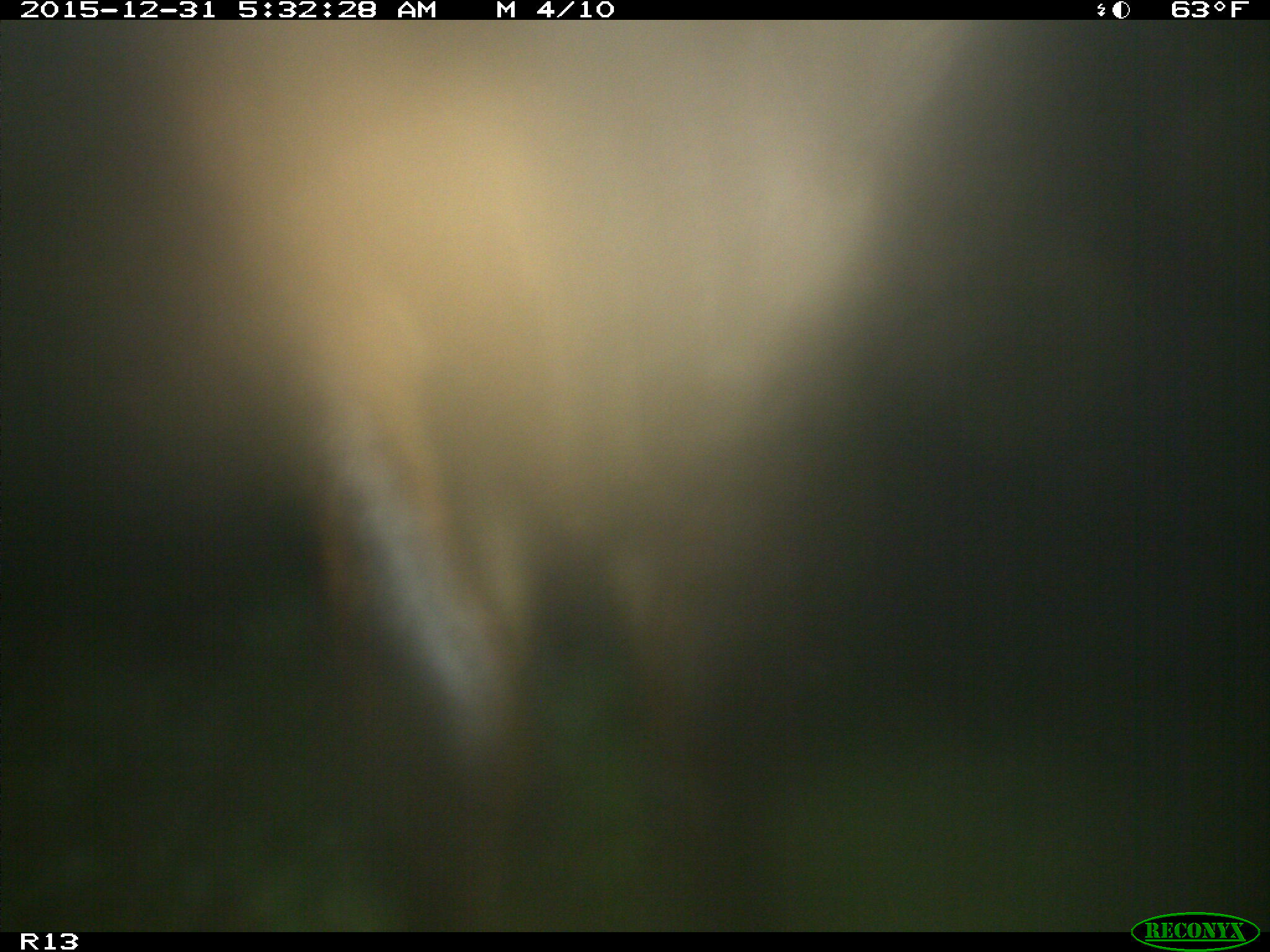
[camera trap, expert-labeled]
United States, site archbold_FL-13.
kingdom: Animalia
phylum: Chordata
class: Mammalia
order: Artiodactyla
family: Bovidae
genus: Bos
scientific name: Bos taurus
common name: domestic cow